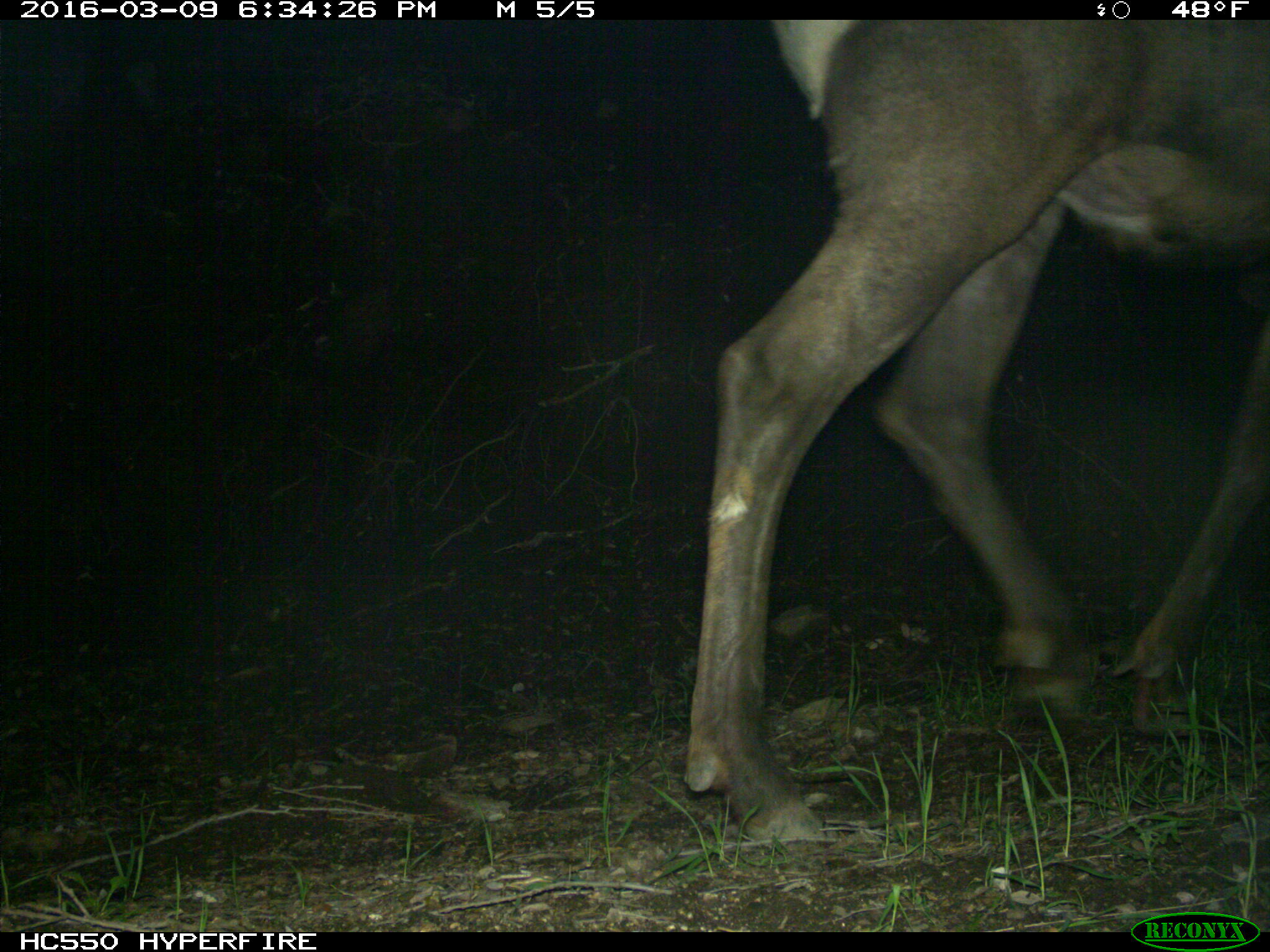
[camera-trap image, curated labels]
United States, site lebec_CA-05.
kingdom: Animalia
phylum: Chordata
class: Mammalia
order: Artiodactyla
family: Cervidae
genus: Cervus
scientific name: Cervus canadensis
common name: elk